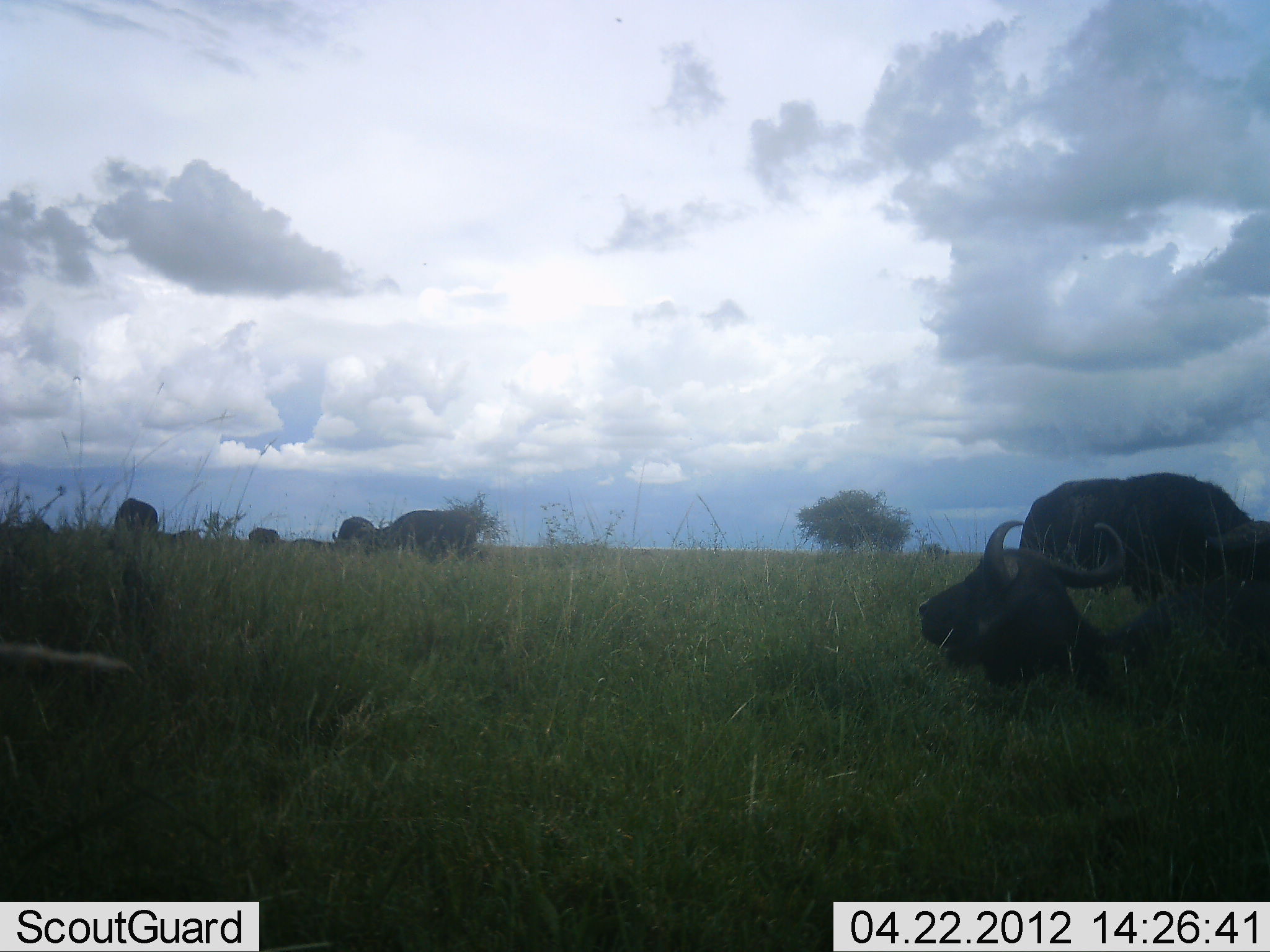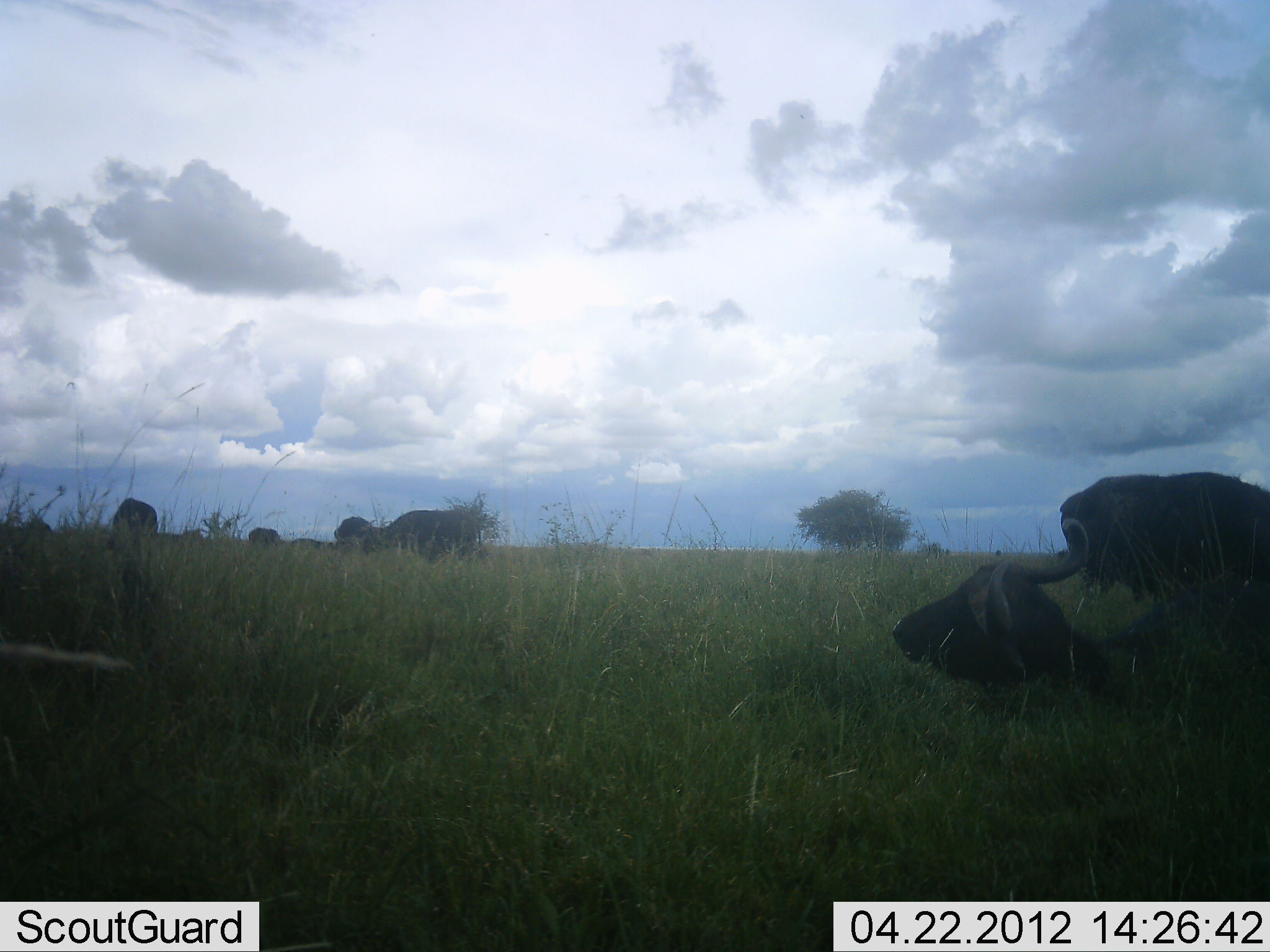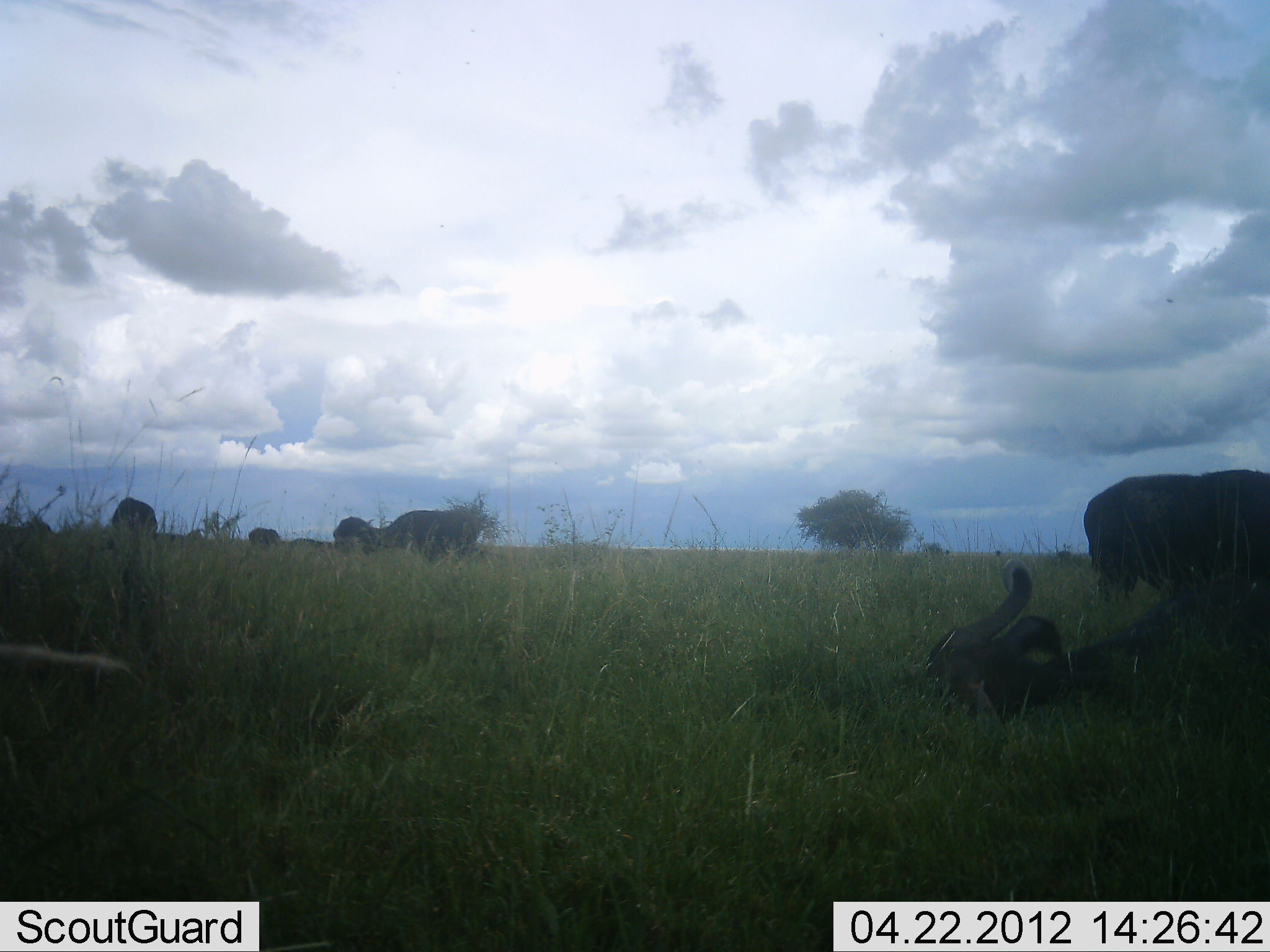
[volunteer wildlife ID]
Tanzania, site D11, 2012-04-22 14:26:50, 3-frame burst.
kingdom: Animalia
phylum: Chordata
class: Mammalia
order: Artiodactyla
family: Bovidae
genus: Syncerus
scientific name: Syncerus caffer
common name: cape buffalo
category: buffalo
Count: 7.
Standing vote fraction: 36%.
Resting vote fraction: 100%.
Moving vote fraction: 29%.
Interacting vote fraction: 0%.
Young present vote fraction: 0%.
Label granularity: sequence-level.